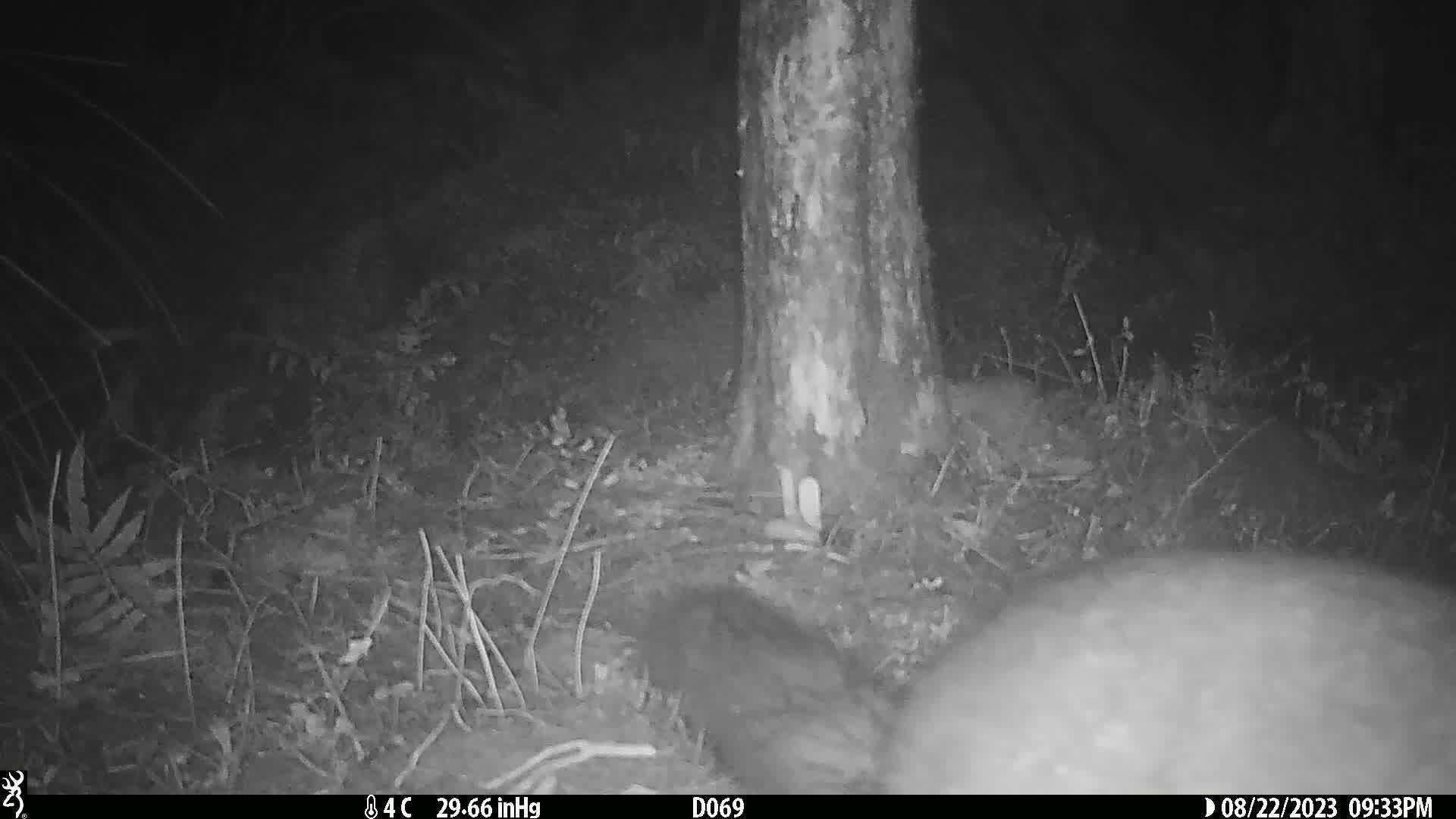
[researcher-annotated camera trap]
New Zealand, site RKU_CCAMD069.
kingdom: Animalia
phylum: Chordata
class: Mammalia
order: Diprotodontia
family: Phalangeridae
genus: Trichosurus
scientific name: Trichosurus vulpecula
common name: common brushtail possum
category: possum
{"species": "possum (common brushtail possum) (Trichosurus vulpecula)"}